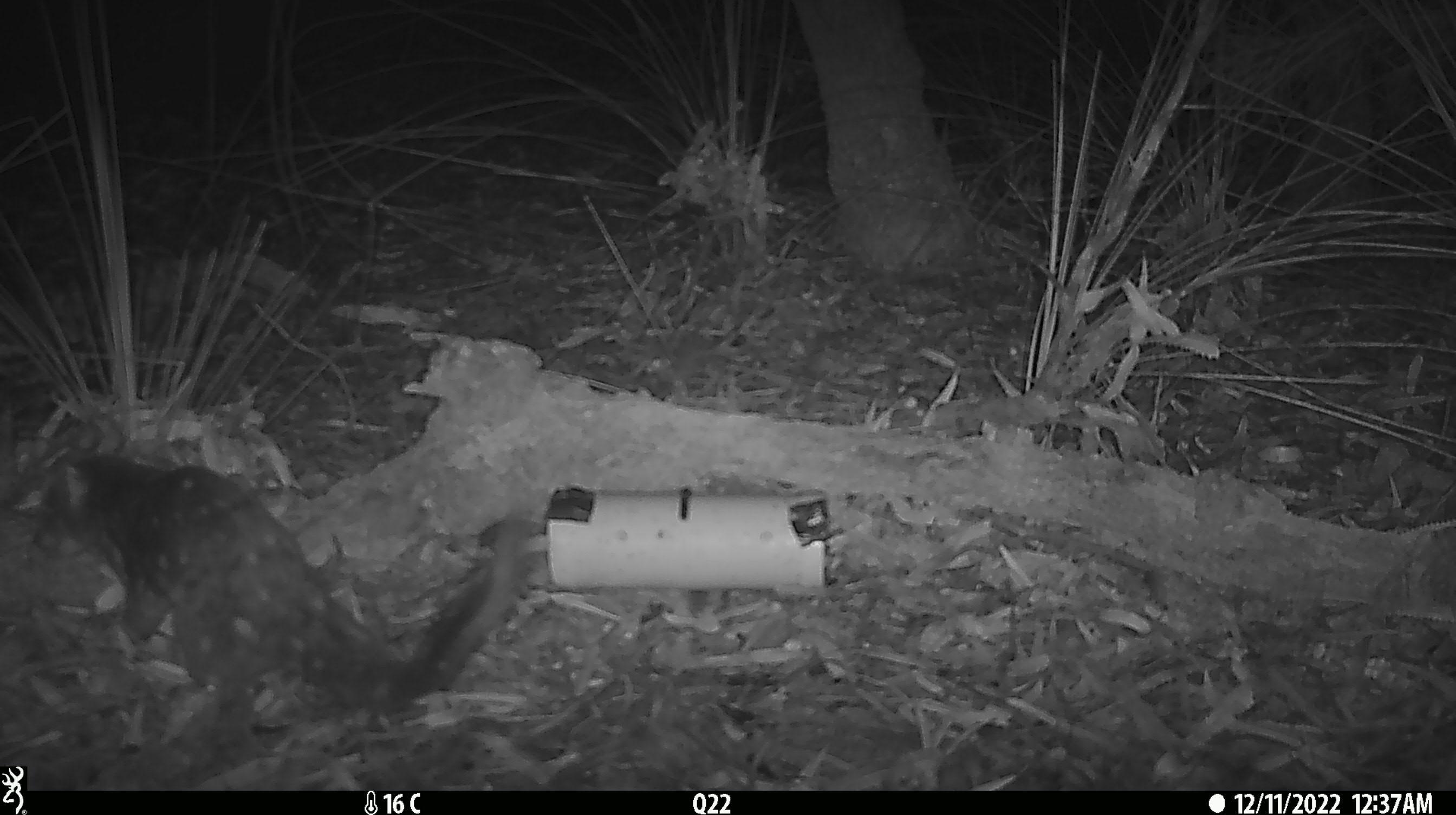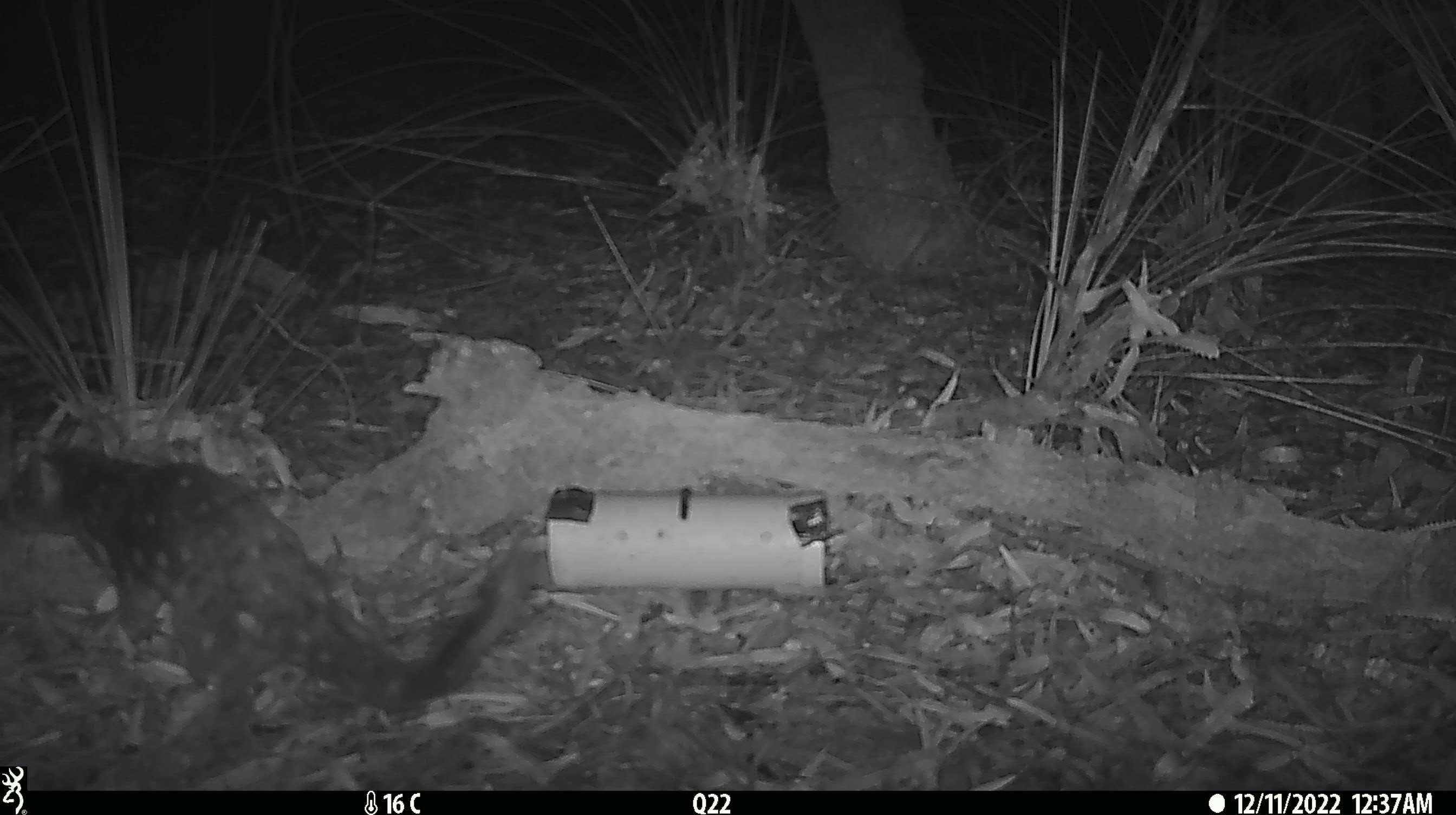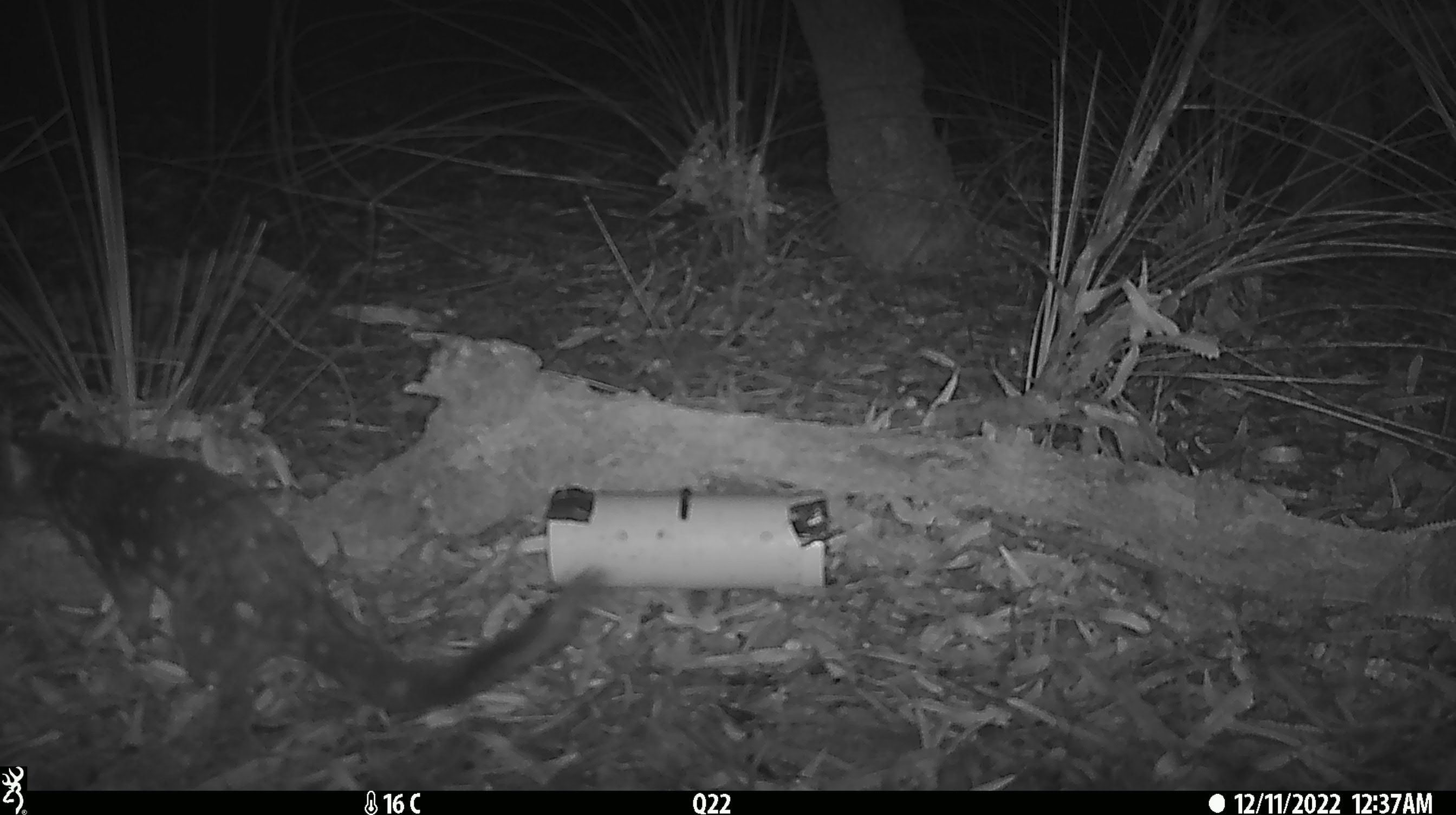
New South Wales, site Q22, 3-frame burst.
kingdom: Animalia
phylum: Chordata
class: Mammalia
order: Dasyuromorphia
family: Dasyuridae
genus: Dasyurus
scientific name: Dasyurus maculatus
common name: spotted-tailed quoll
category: quoll